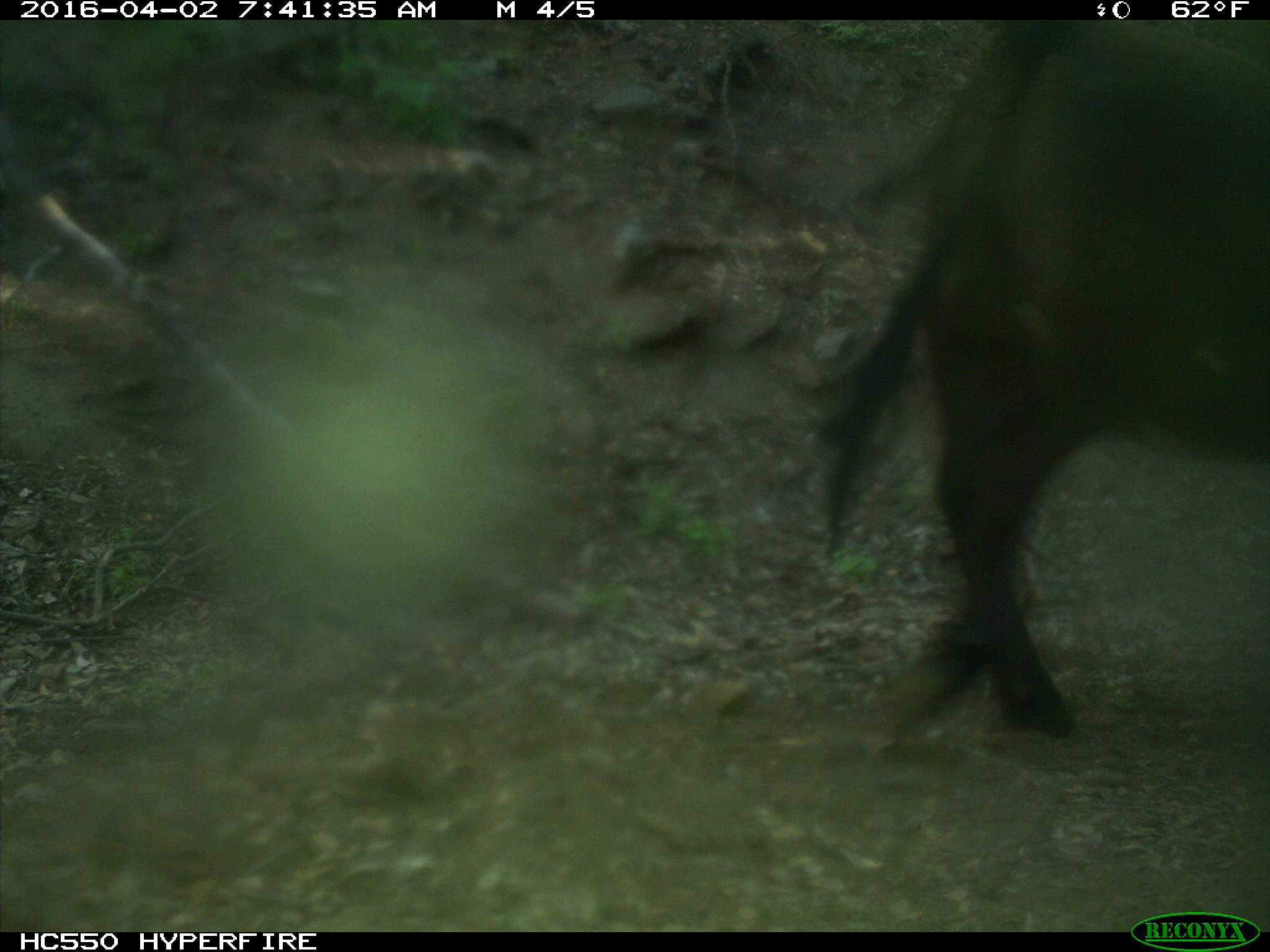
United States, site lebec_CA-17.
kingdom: Animalia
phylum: Chordata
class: Mammalia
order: Artiodactyla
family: Bovidae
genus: Bos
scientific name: Bos taurus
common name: domestic cow